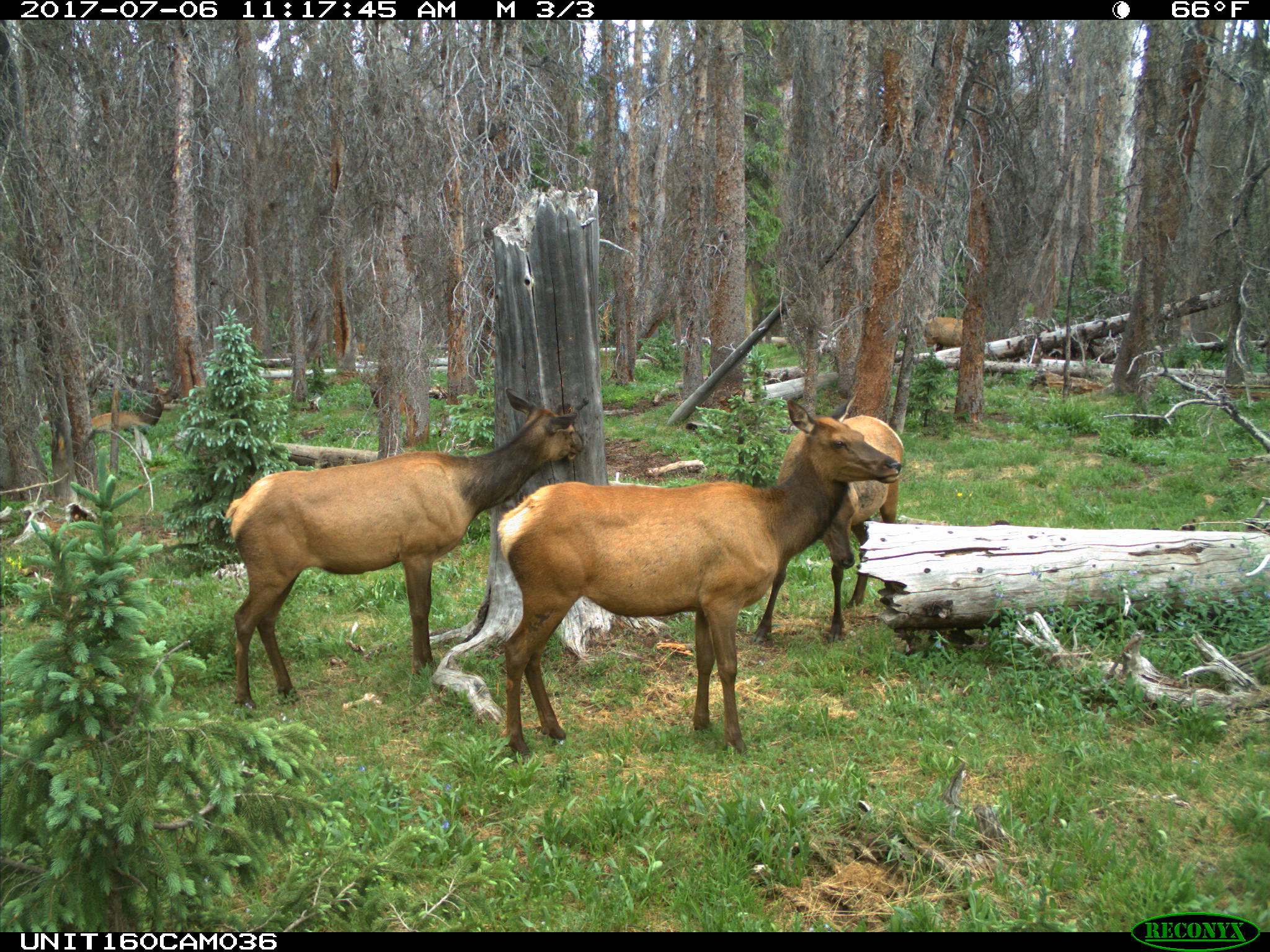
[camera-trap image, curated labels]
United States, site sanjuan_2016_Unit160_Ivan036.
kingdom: Animalia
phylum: Chordata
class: Mammalia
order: Artiodactyla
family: Cervidae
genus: Cervus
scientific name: Cervus elaphus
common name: red deer